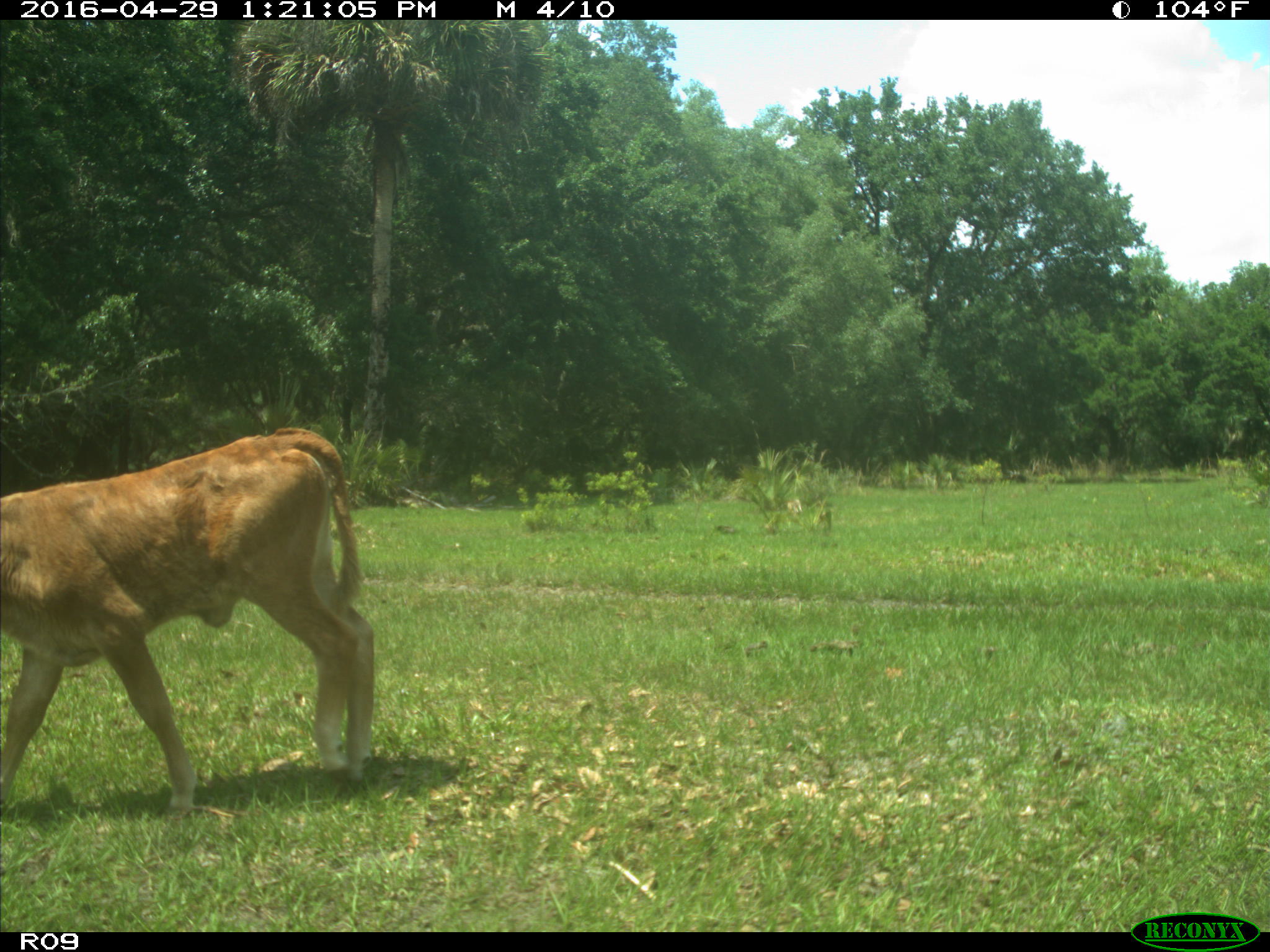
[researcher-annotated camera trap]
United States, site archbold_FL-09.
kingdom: Animalia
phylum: Chordata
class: Mammalia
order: Artiodactyla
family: Bovidae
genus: Bos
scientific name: Bos taurus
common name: domestic cow